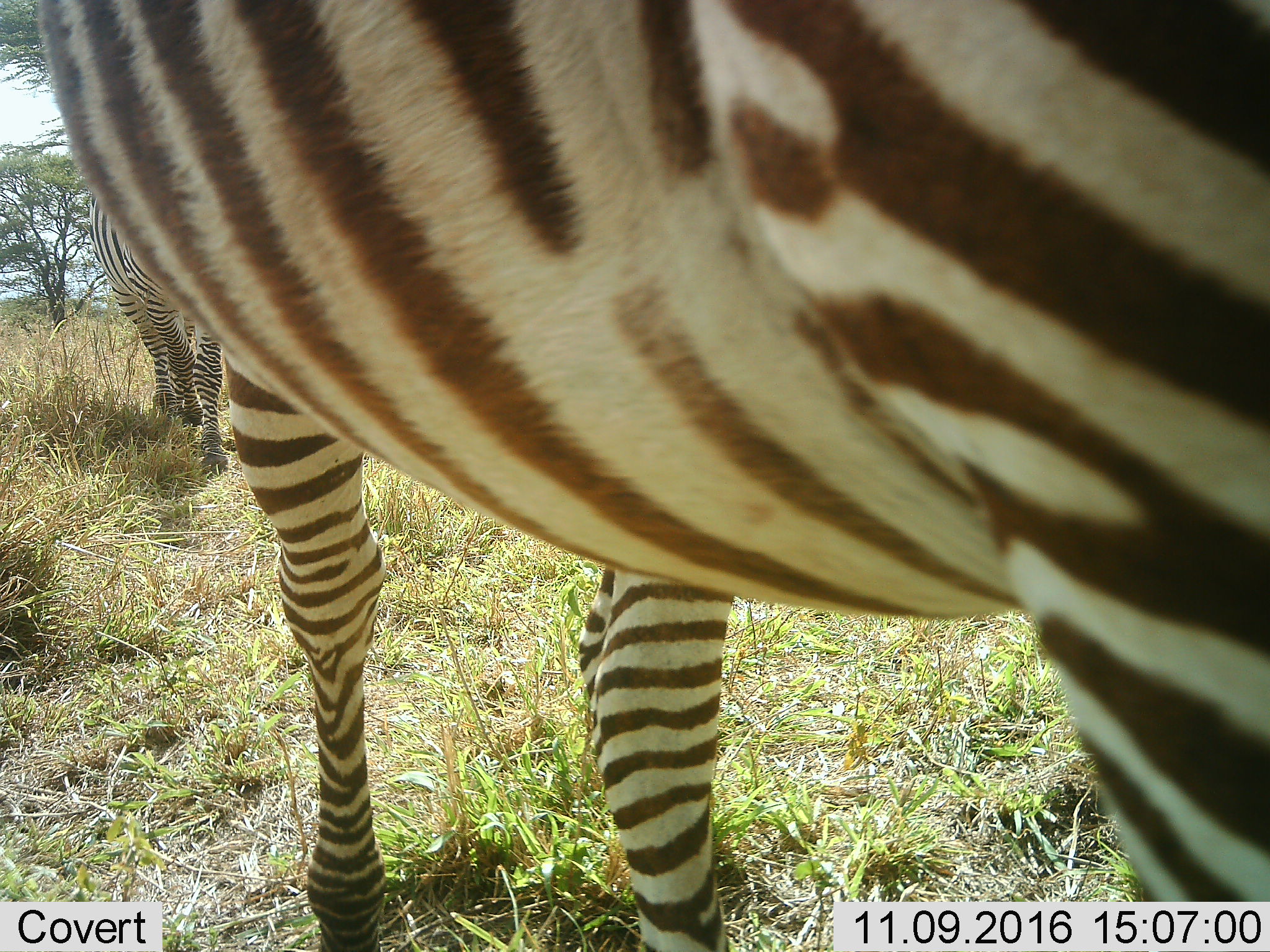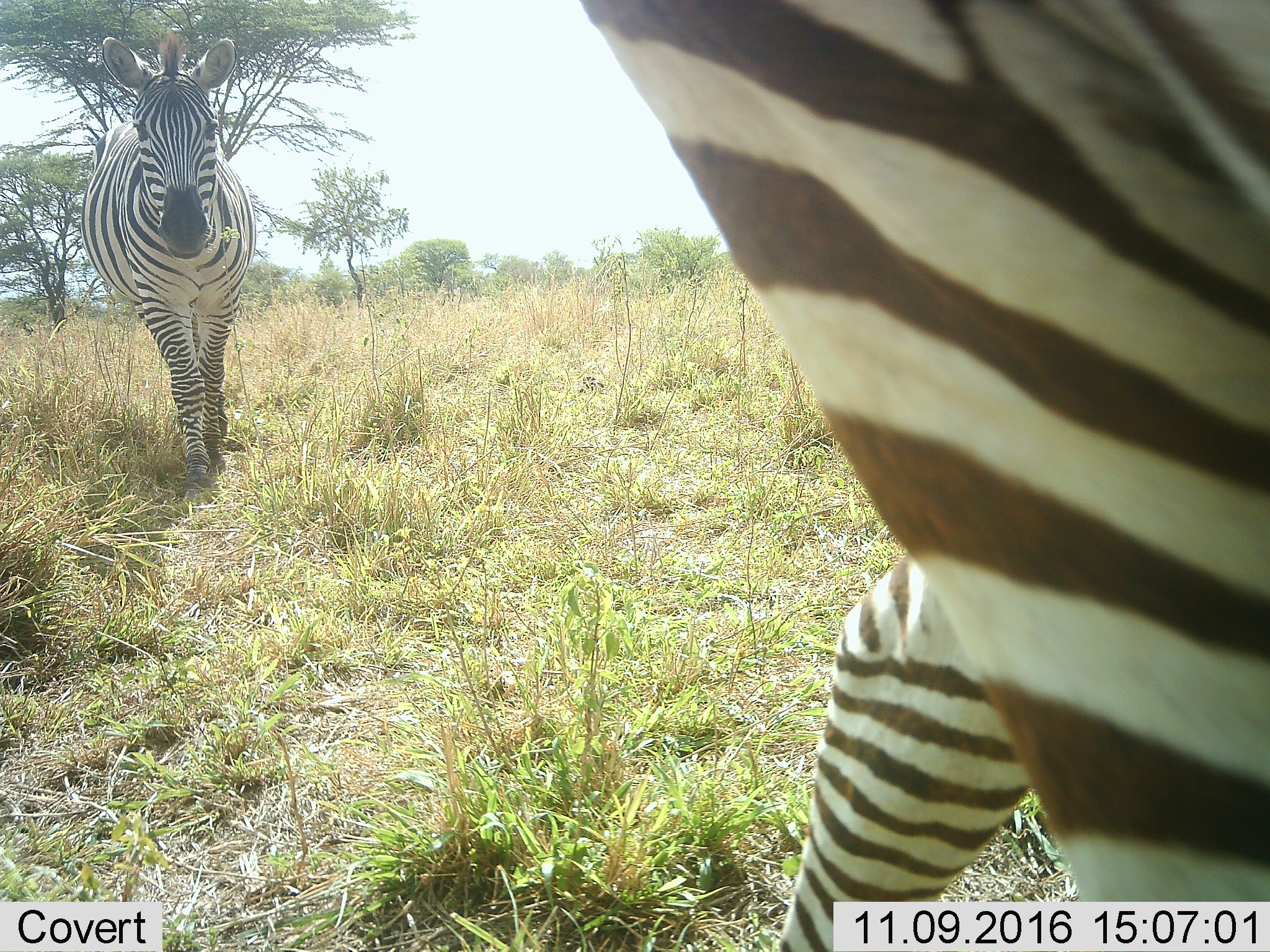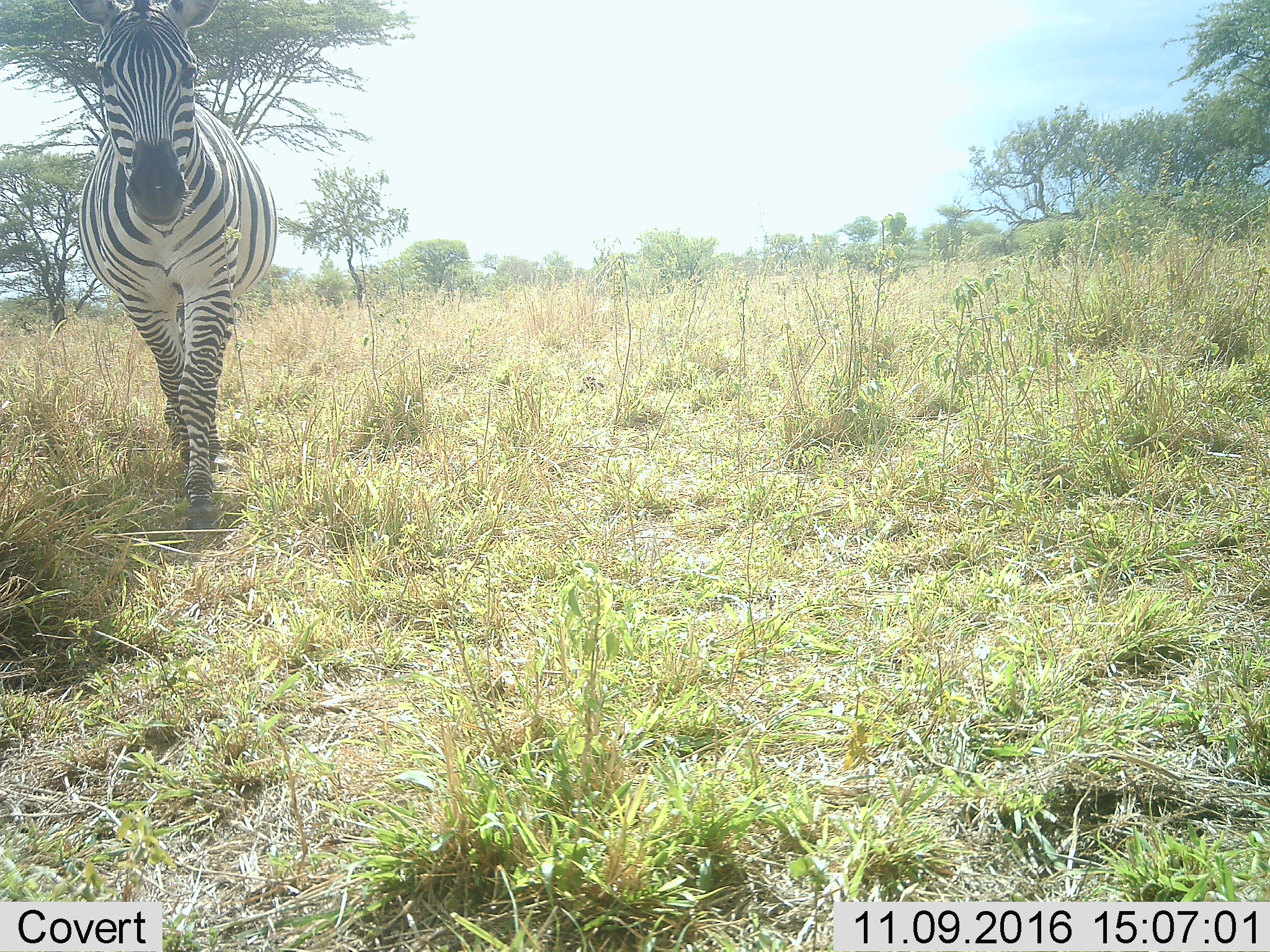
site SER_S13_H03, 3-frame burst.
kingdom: Animalia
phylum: Chordata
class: Mammalia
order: Perissodactyla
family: Equidae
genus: Equus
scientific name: Equus quagga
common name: plains zebra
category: zebraplains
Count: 2.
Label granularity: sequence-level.